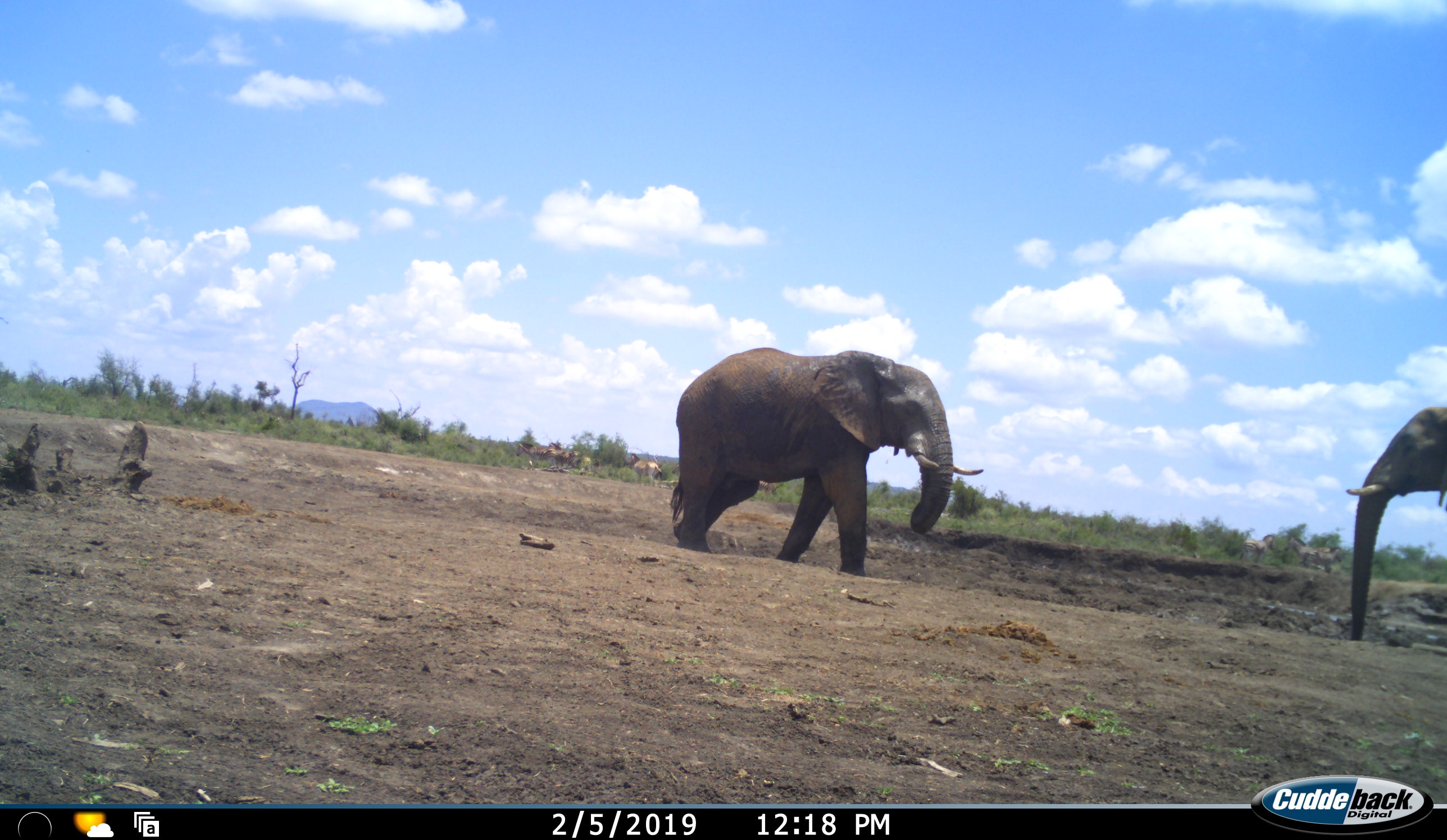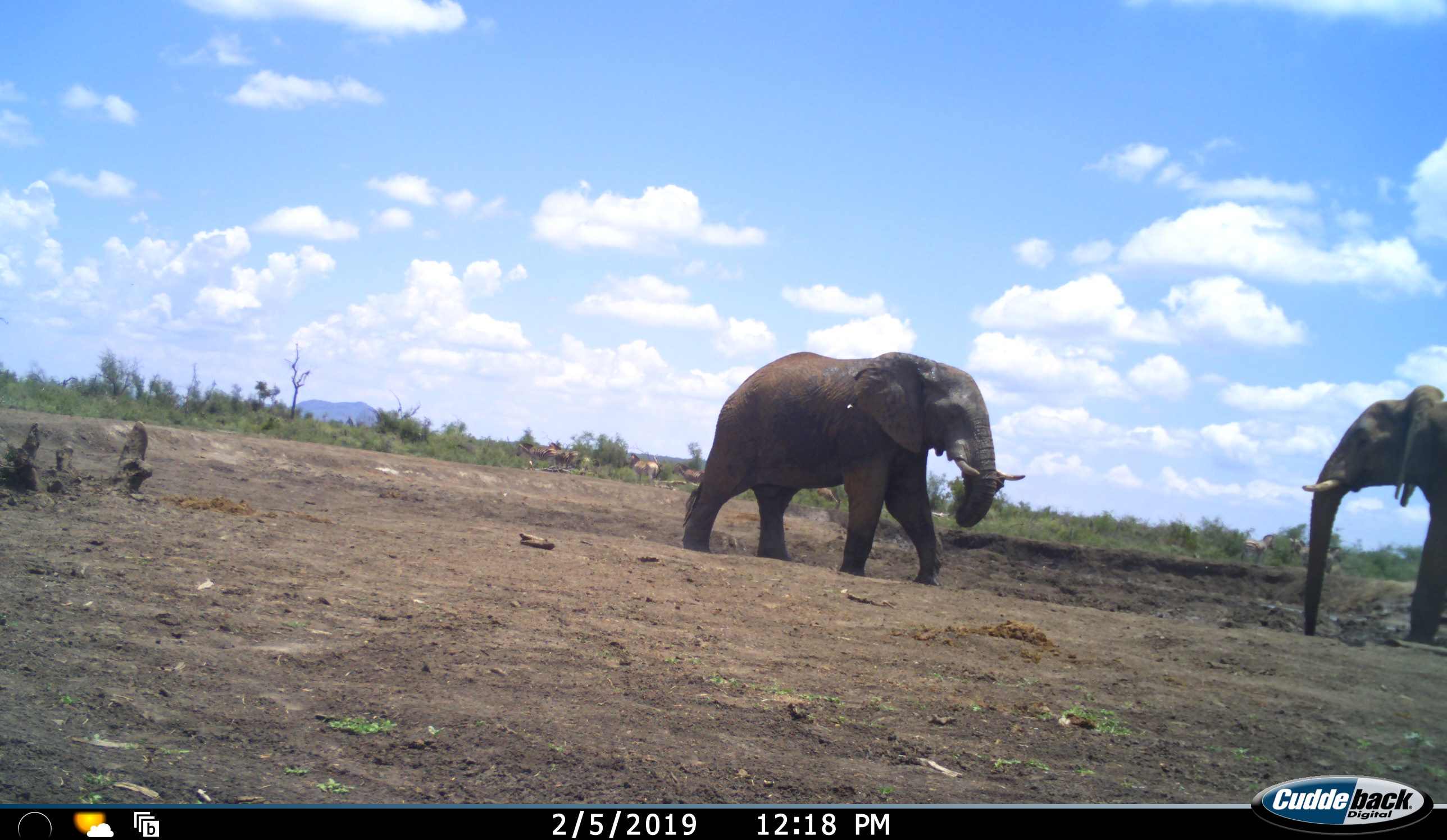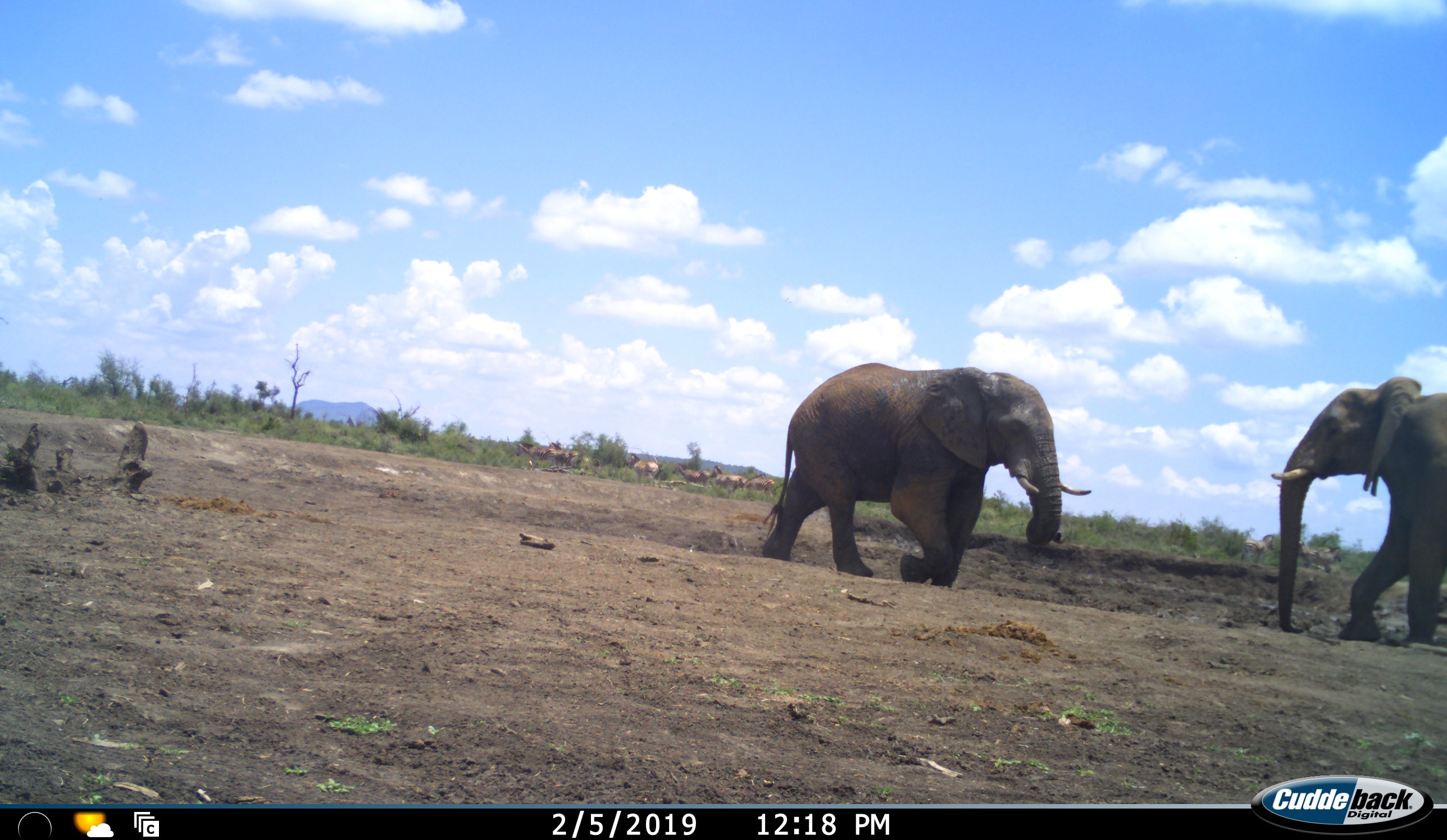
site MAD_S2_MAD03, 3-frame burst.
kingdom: Animalia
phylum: Chordata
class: Mammalia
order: Proboscidea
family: Elephantidae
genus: Loxodonta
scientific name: Loxodonta africana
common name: african bush elephant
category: elephant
Elephant (african bush elephant) (Loxodonta africana), count 2. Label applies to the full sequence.